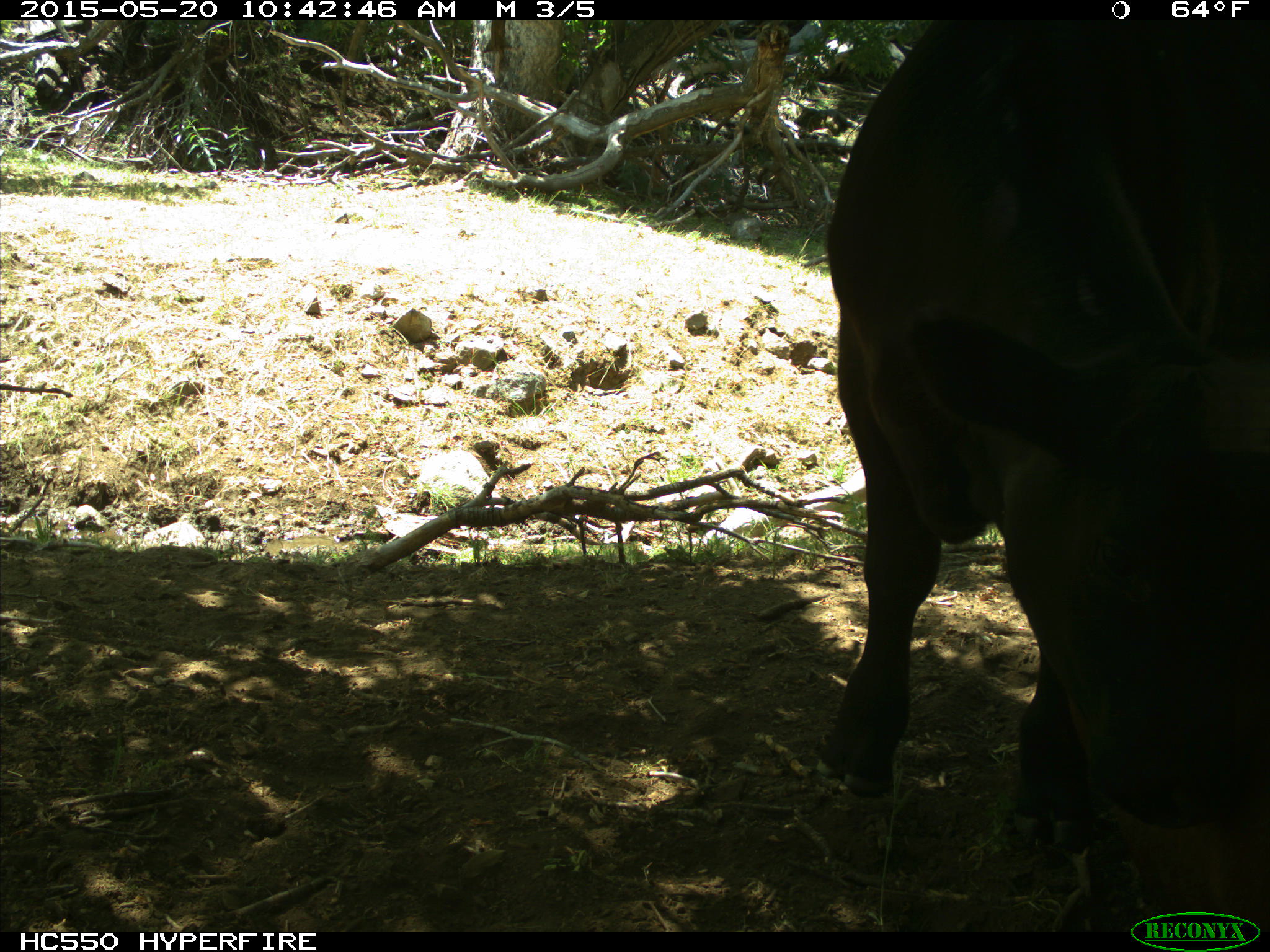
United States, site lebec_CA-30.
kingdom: Animalia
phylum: Chordata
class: Mammalia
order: Artiodactyla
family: Bovidae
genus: Bos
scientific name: Bos taurus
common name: domestic cow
Bos taurus (domestic cow).